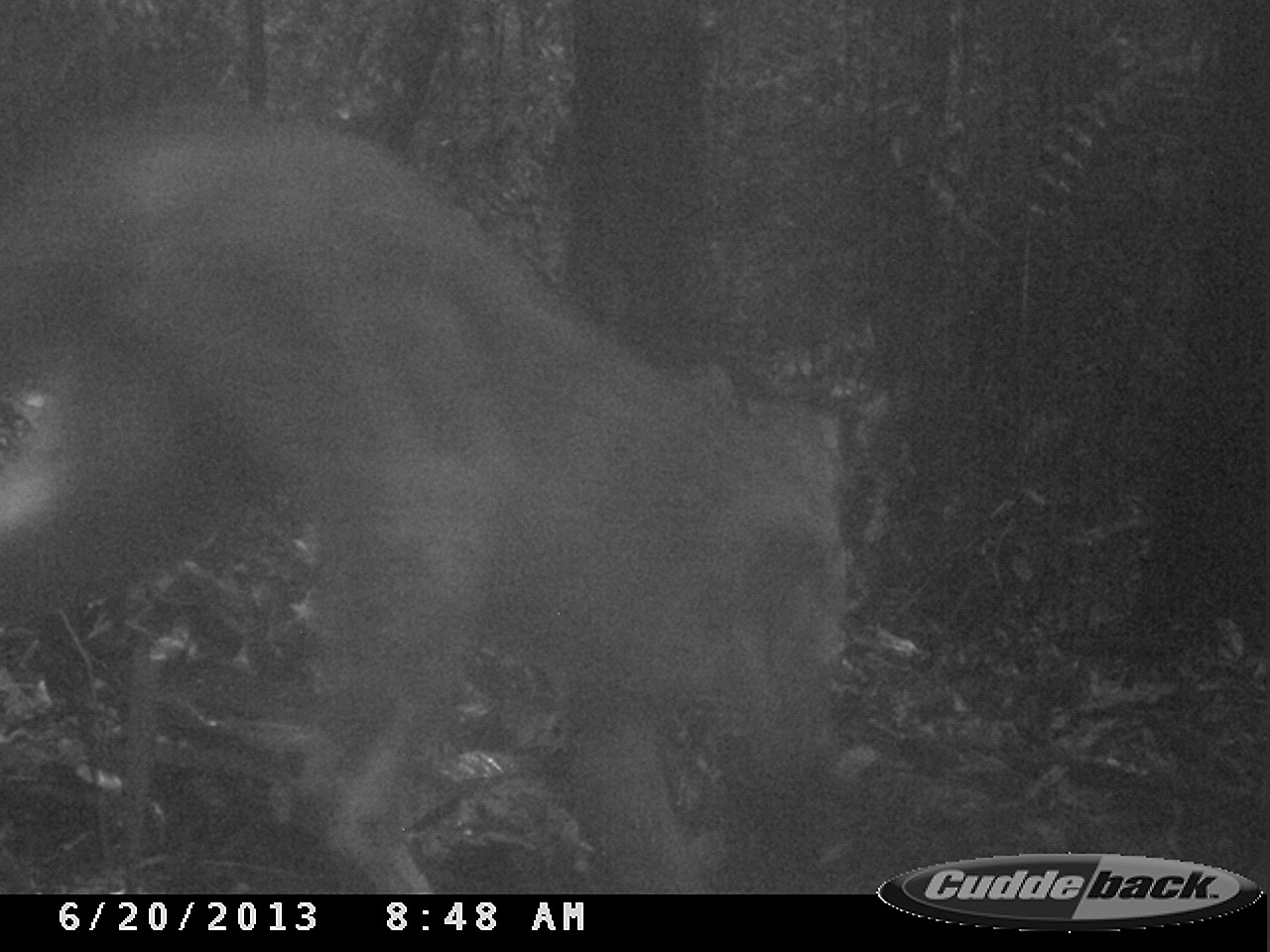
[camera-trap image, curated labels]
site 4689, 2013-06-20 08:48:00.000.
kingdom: Animalia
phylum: Chordata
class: Mammalia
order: Carnivora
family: Felidae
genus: Puma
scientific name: Puma concolor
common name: mountain lion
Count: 1.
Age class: adult.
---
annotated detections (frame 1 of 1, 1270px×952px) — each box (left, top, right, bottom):
puma concolor: (0, 116, 847, 891)